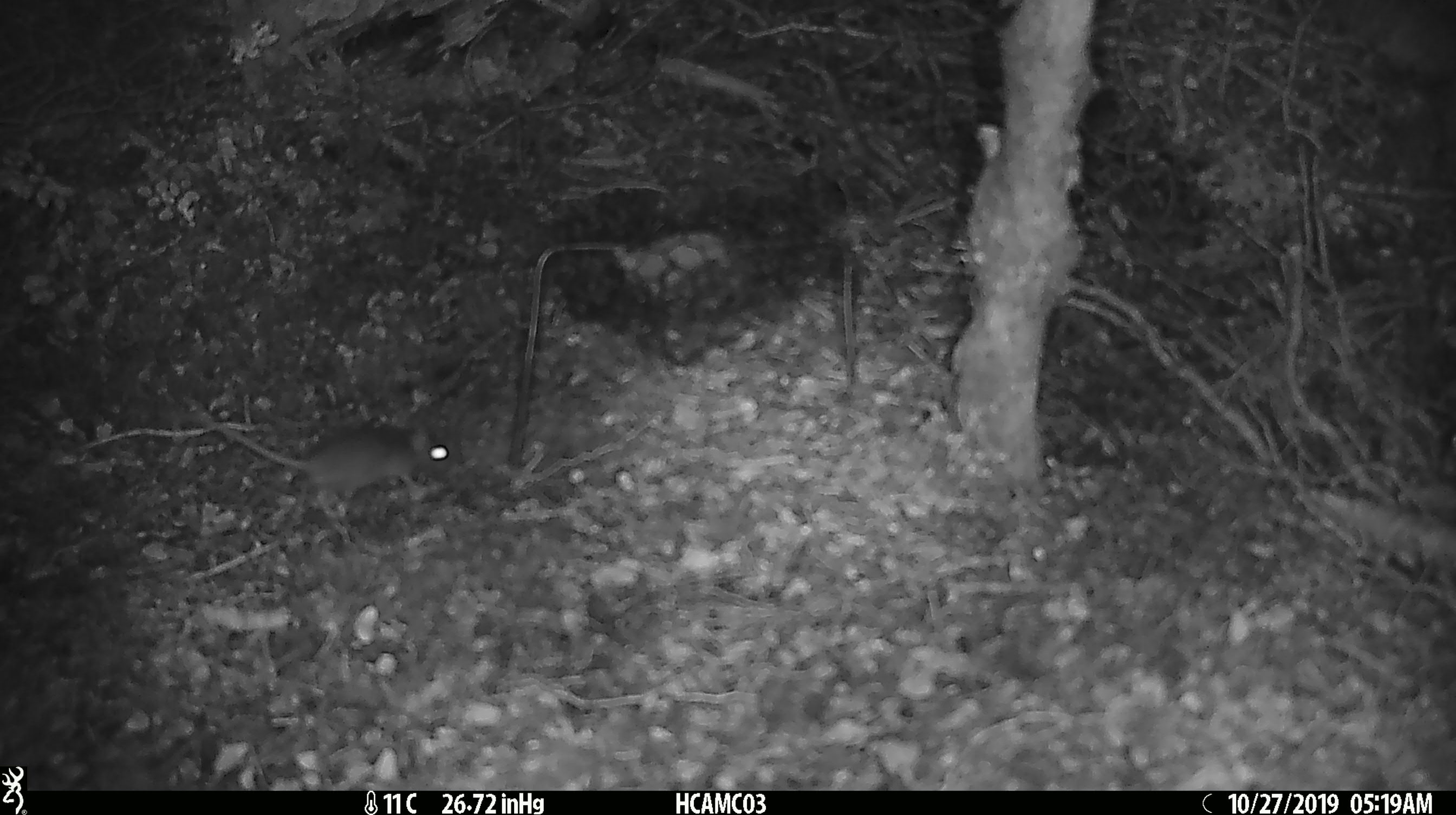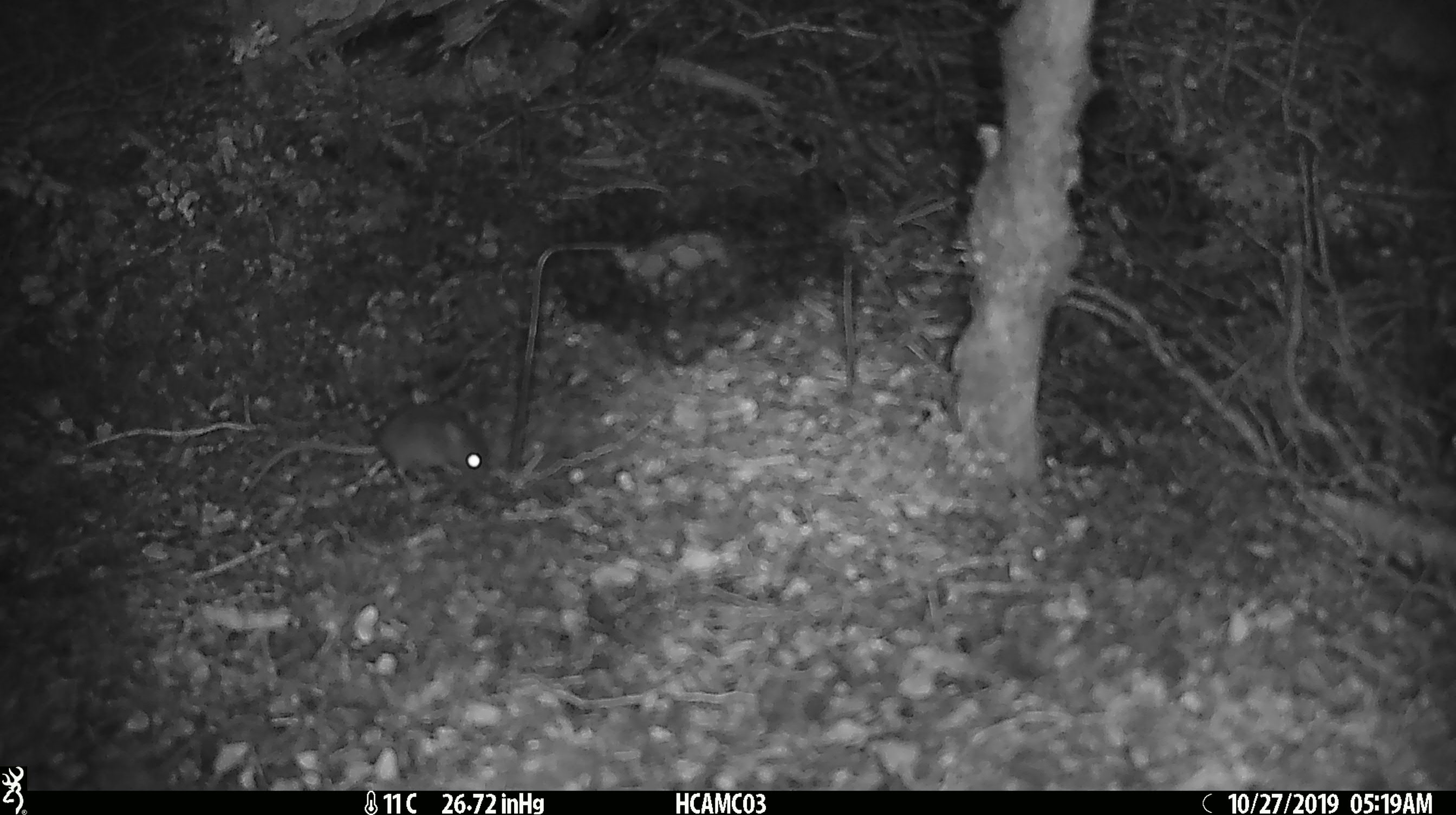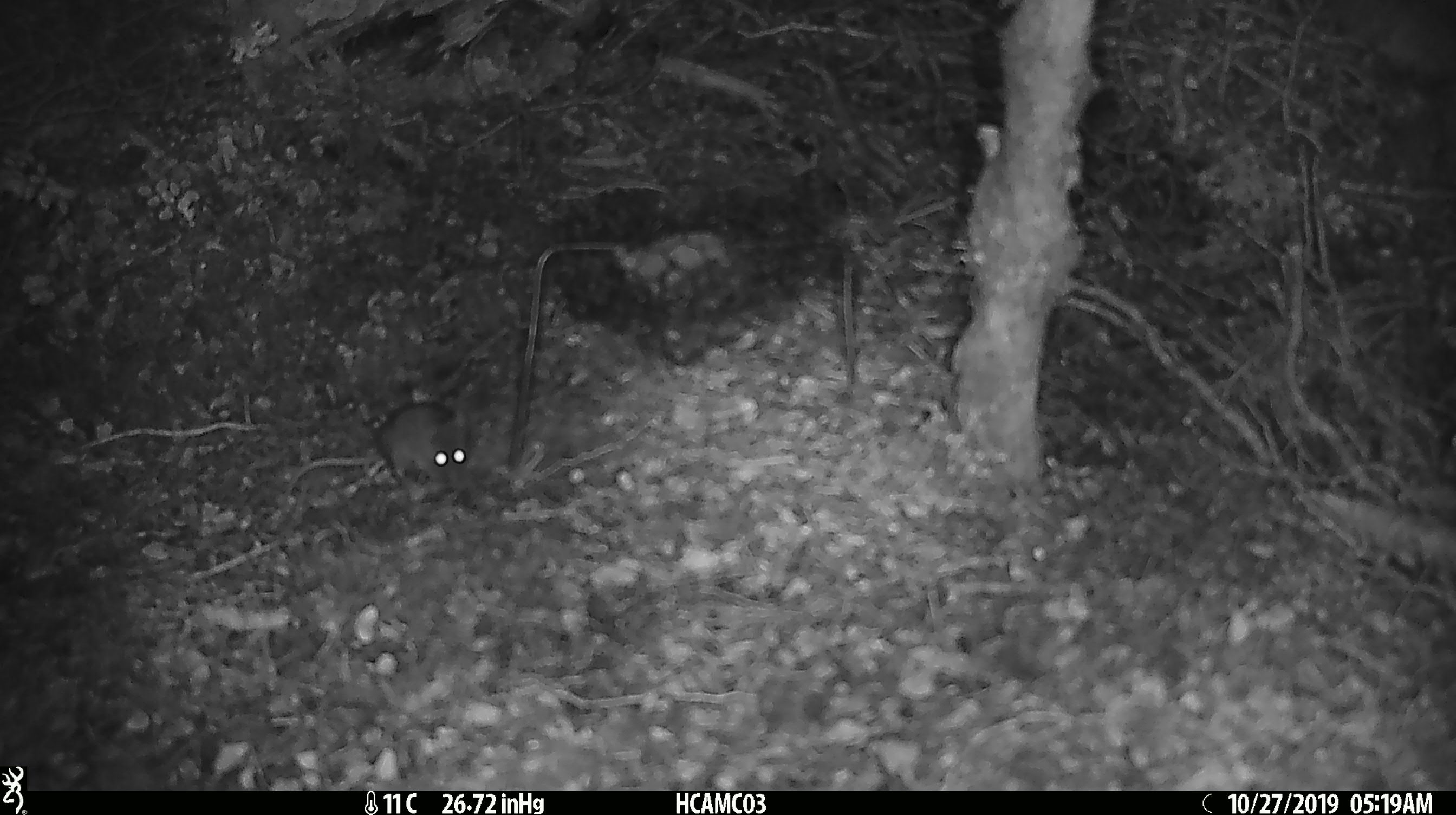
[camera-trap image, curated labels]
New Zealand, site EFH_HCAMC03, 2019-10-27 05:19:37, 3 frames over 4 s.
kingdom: Animalia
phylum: Chordata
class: Mammalia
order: Rodentia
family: Muridae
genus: Mus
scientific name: Mus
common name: mouse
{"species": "mouse (Mus)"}